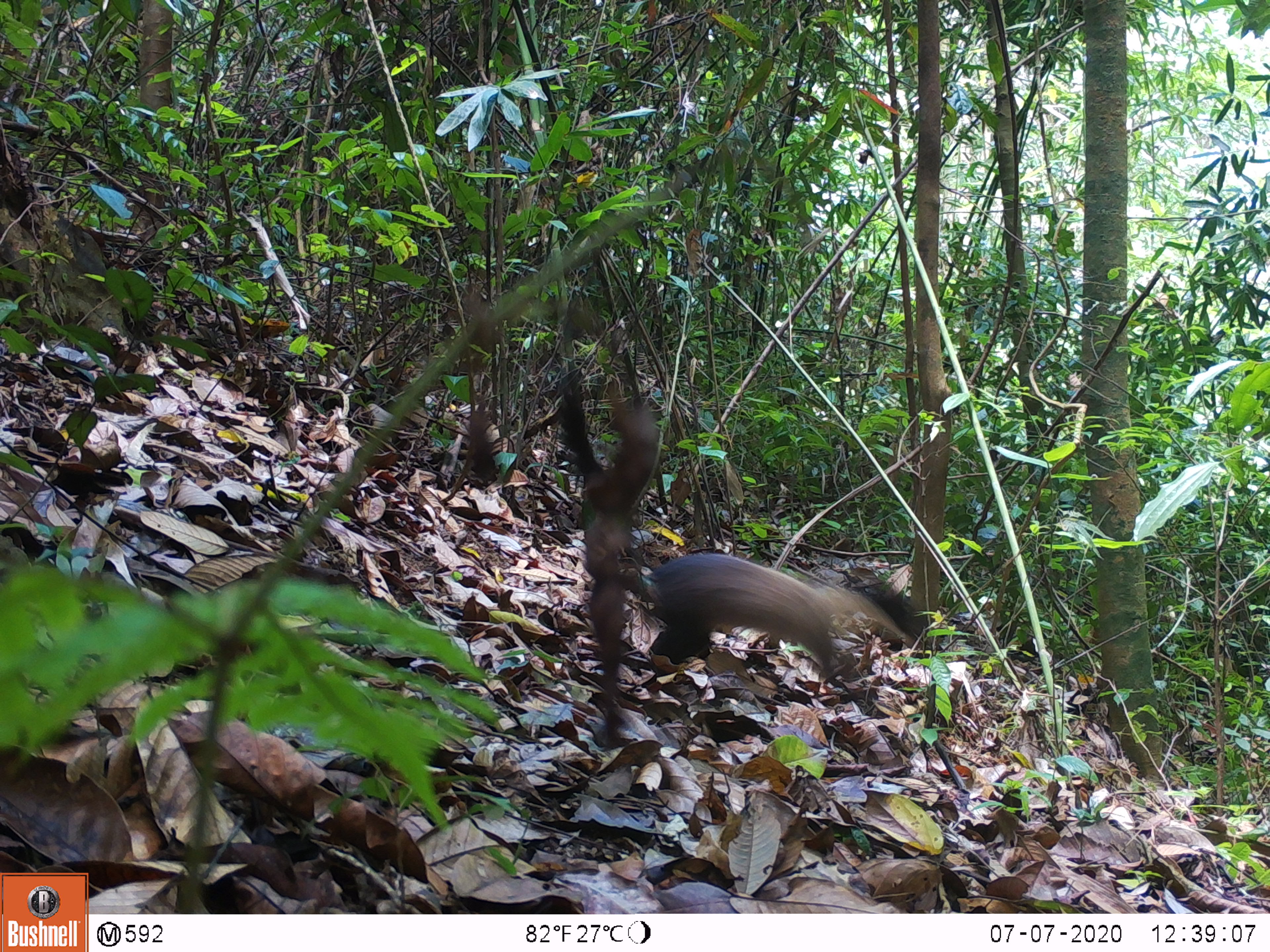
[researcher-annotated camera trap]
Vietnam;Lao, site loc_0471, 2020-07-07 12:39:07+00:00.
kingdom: Animalia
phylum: Chordata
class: Mammalia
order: Carnivora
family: Mustelidae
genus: Martes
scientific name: Martes flavigula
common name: yellow-throated marten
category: yellow throated marten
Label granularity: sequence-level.